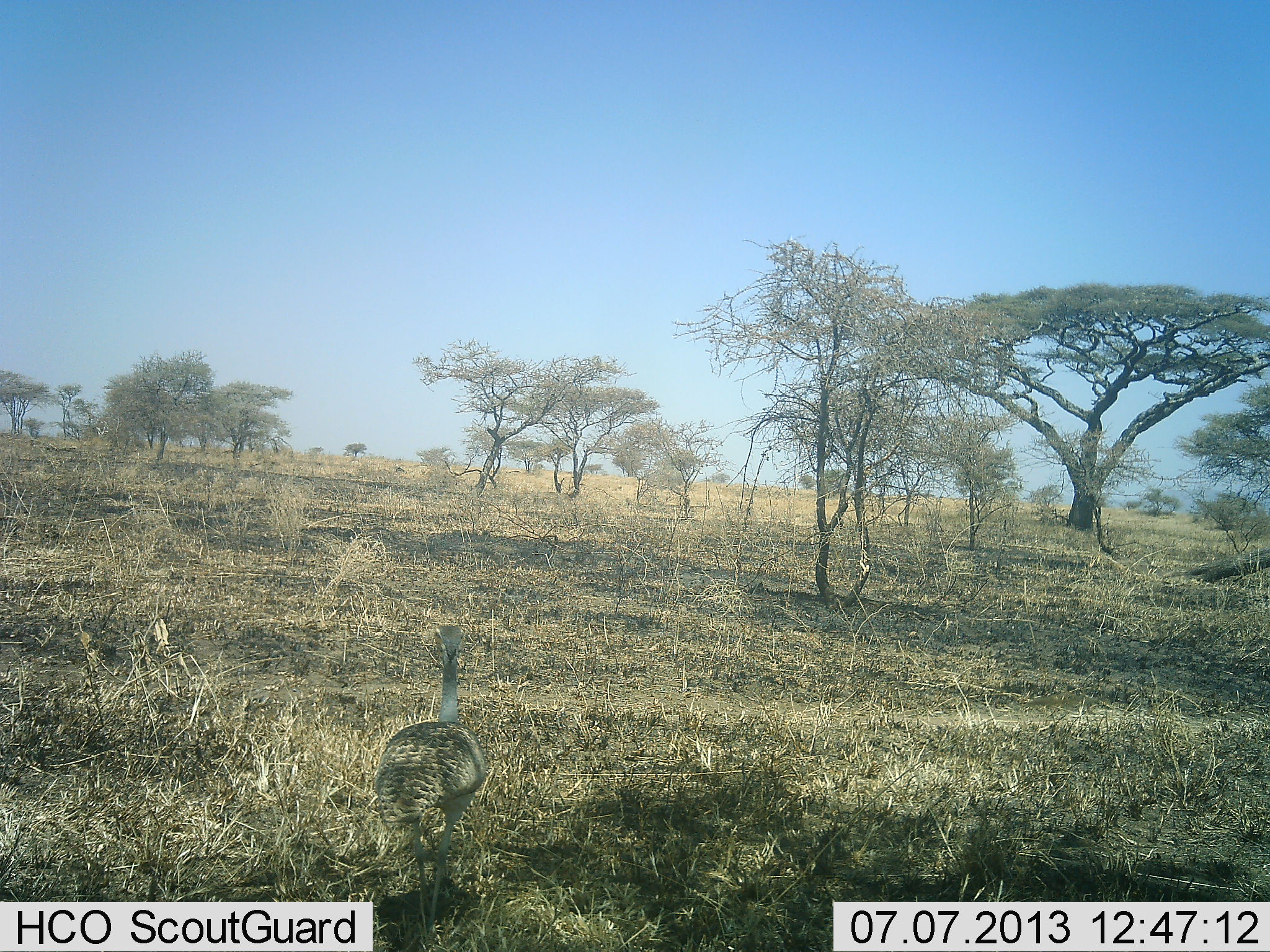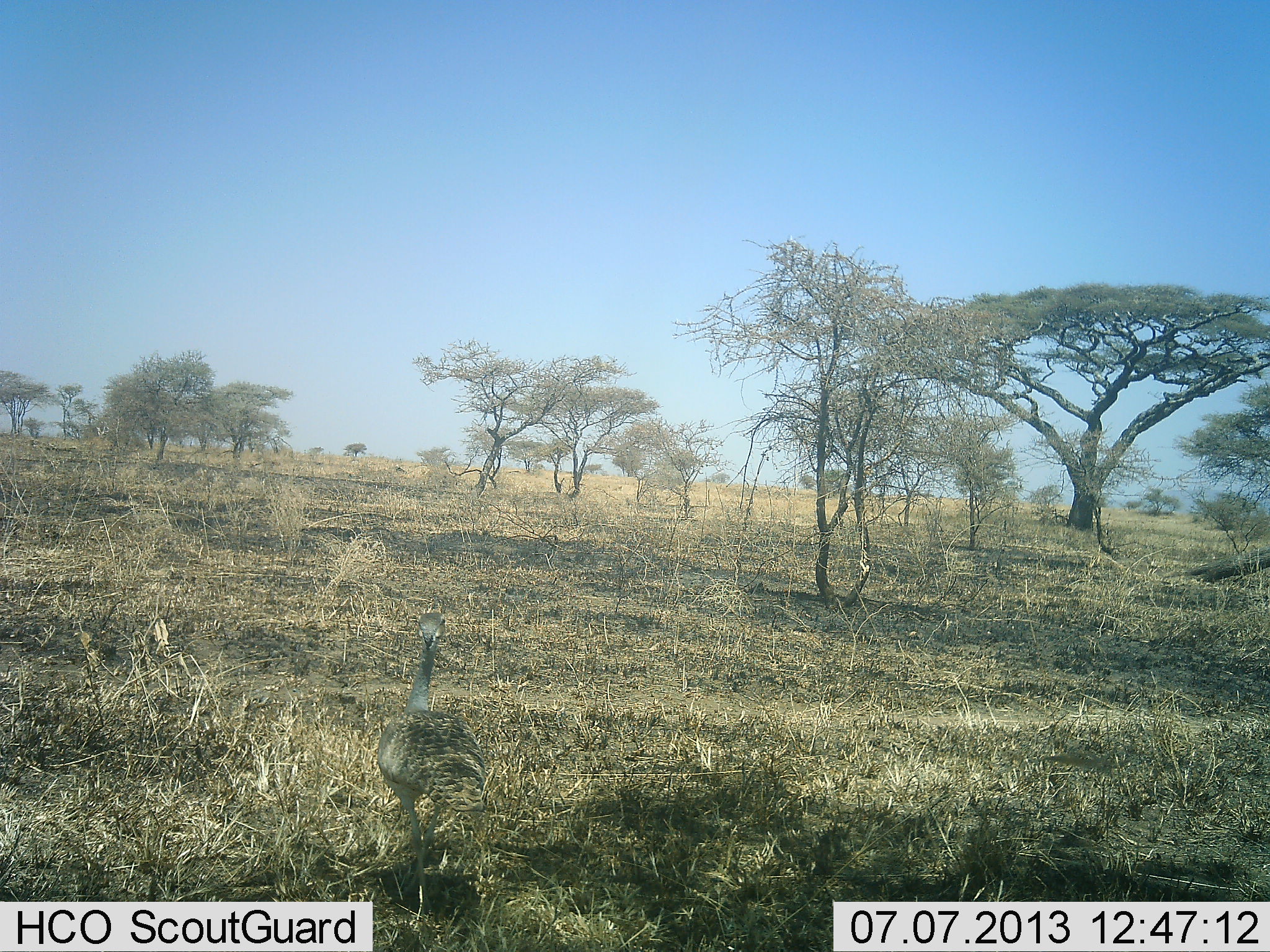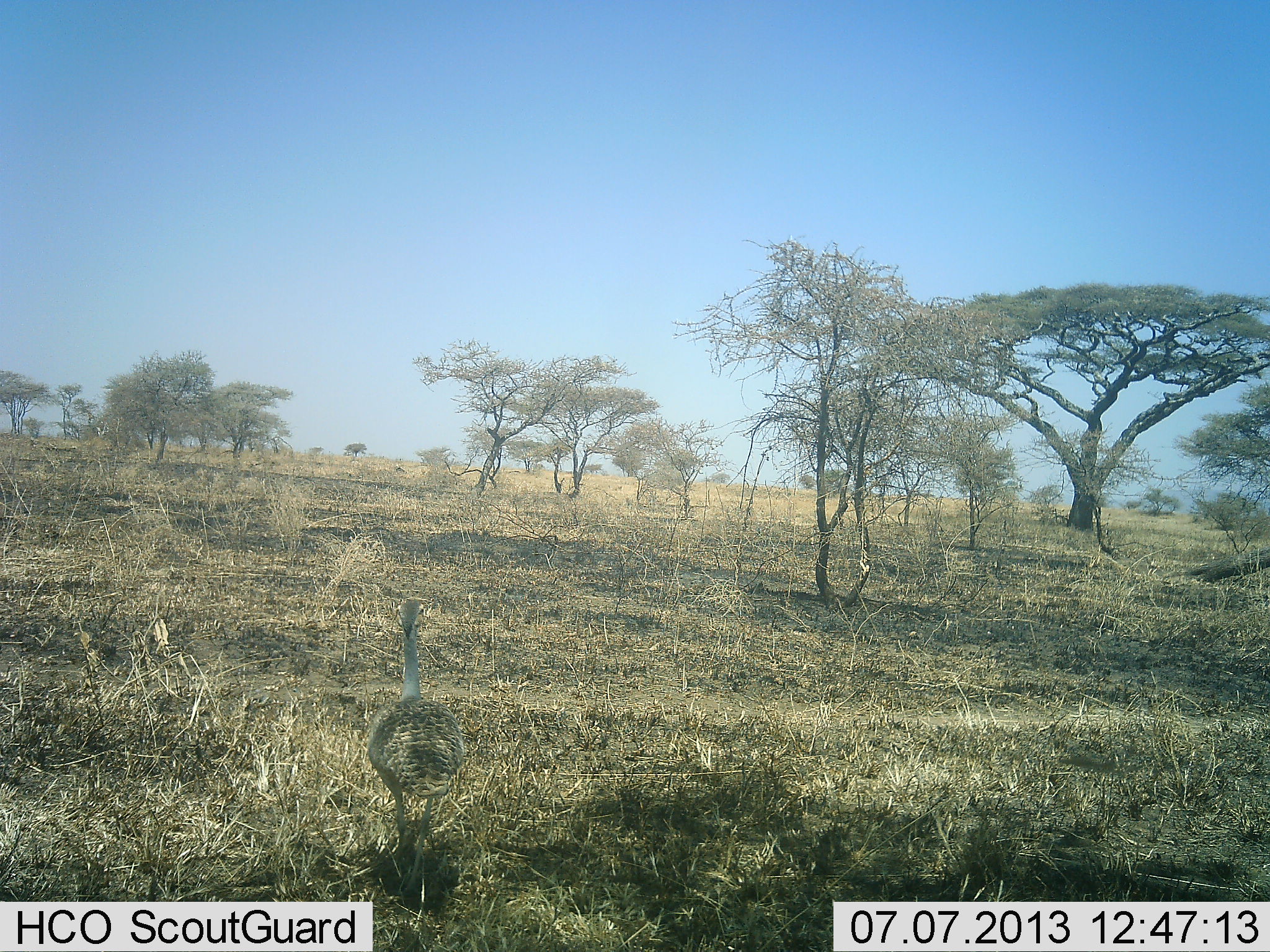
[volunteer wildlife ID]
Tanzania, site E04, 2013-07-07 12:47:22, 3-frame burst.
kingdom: Animalia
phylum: Chordata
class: Aves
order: Otidiformes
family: Otididae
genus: Ardeotis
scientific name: Ardeotis kori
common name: kori bustard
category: koribustard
Koribustard (kori bustard) (Ardeotis kori), count 1. Behavior (volunteer vote fractions): standing 24%, resting 0%, moving 82%, interacting 0%. Young present (vote fraction): 0%. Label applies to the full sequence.